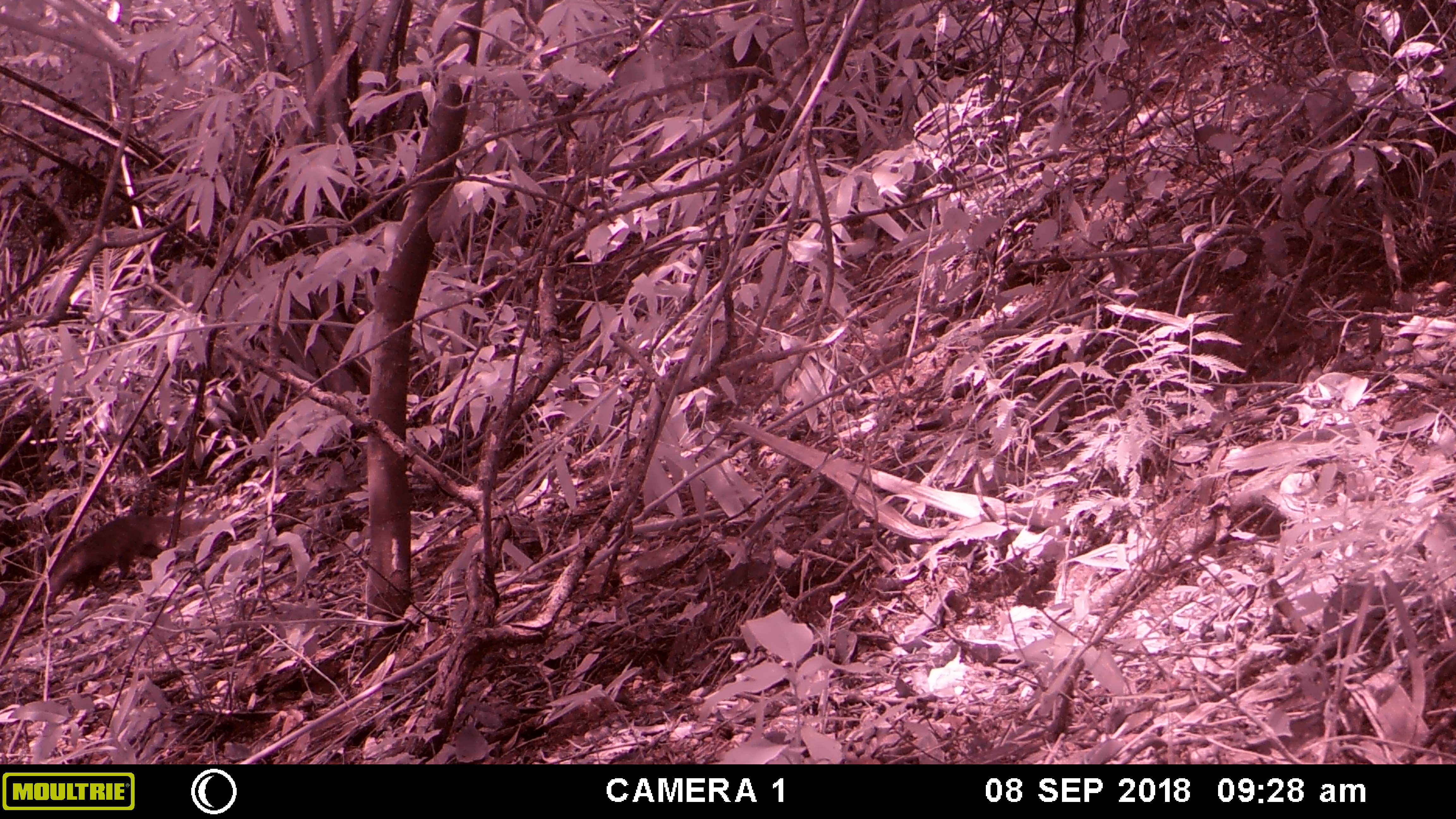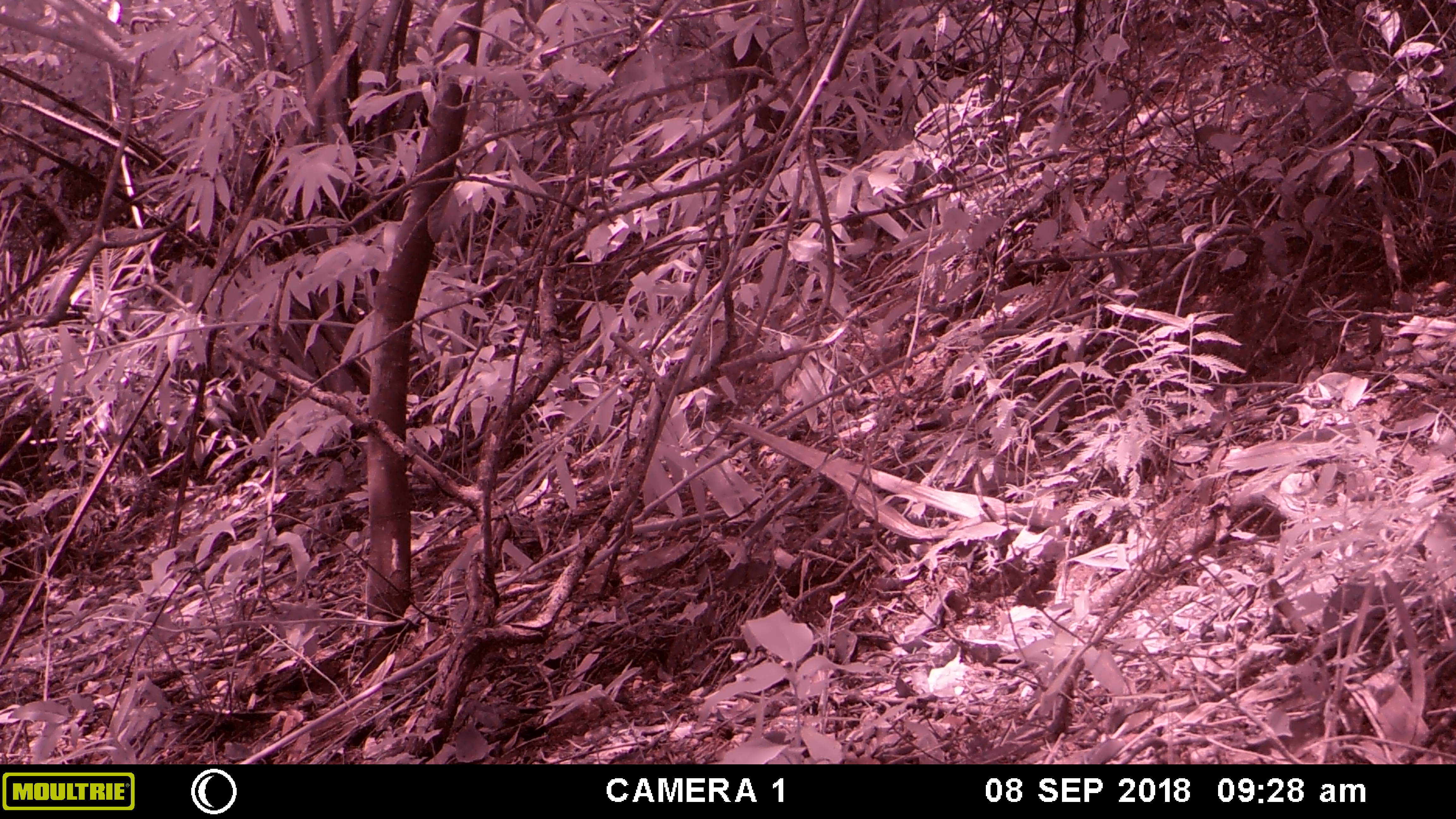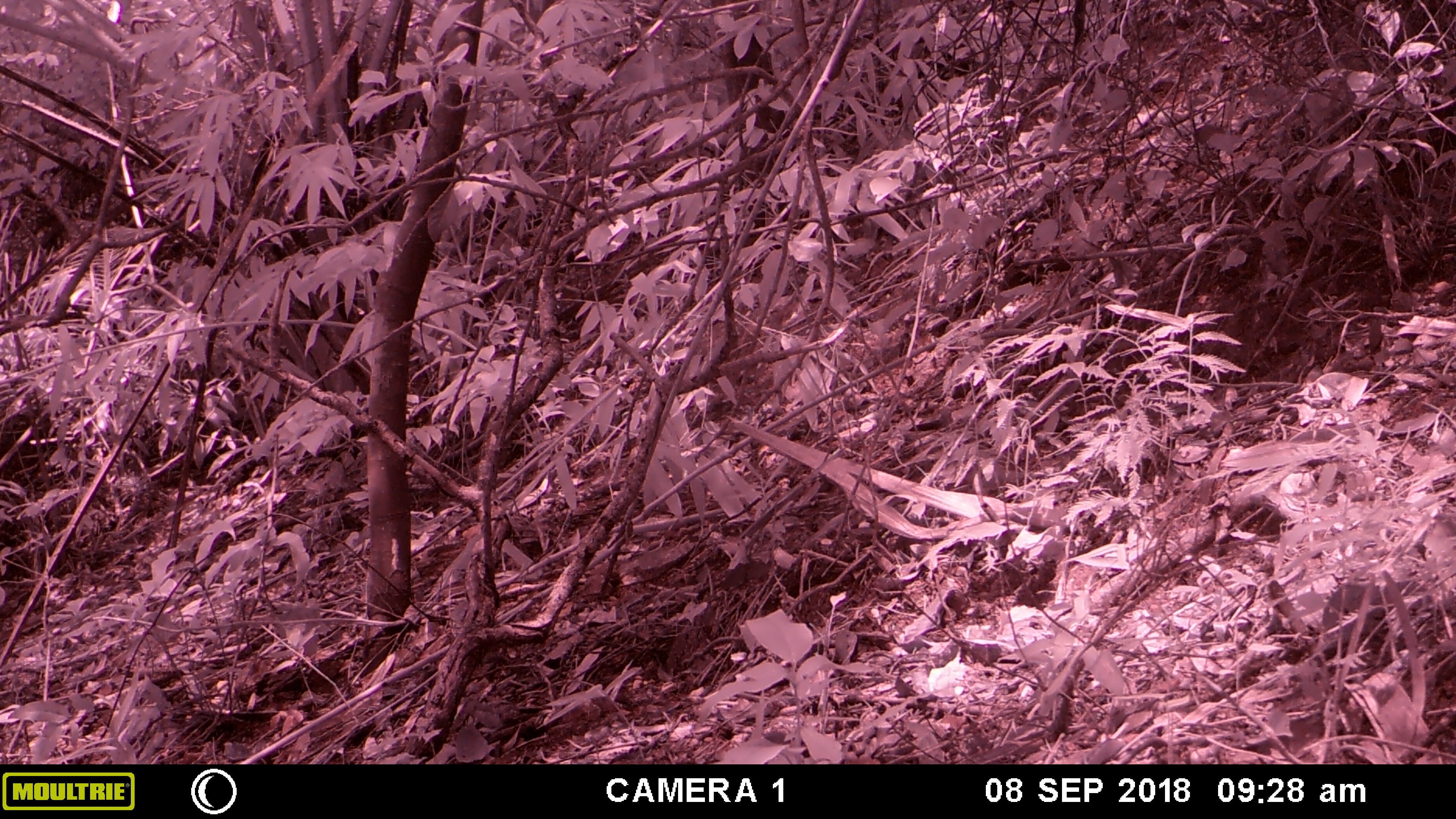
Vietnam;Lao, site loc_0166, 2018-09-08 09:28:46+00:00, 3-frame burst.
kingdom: Animalia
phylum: Chordata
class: Mammalia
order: Carnivora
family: Herpestidae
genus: Urva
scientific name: Urva urva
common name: crab-eating mongoose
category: crab eating mongoose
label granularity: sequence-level